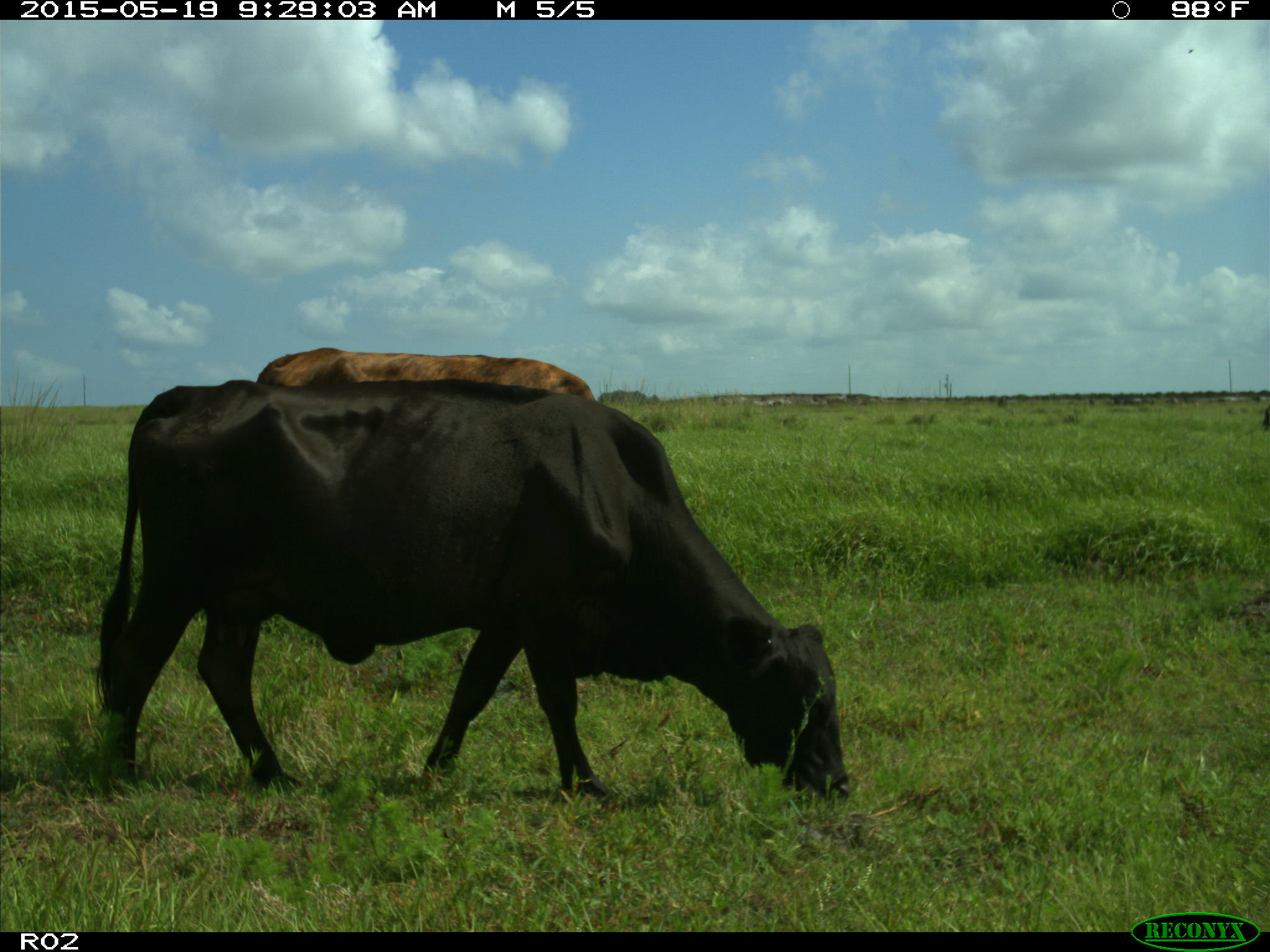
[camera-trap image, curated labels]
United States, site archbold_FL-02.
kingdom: Animalia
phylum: Chordata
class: Mammalia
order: Artiodactyla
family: Bovidae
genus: Bos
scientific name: Bos taurus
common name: domestic cow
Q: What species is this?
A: Bos taurus (domestic cow).